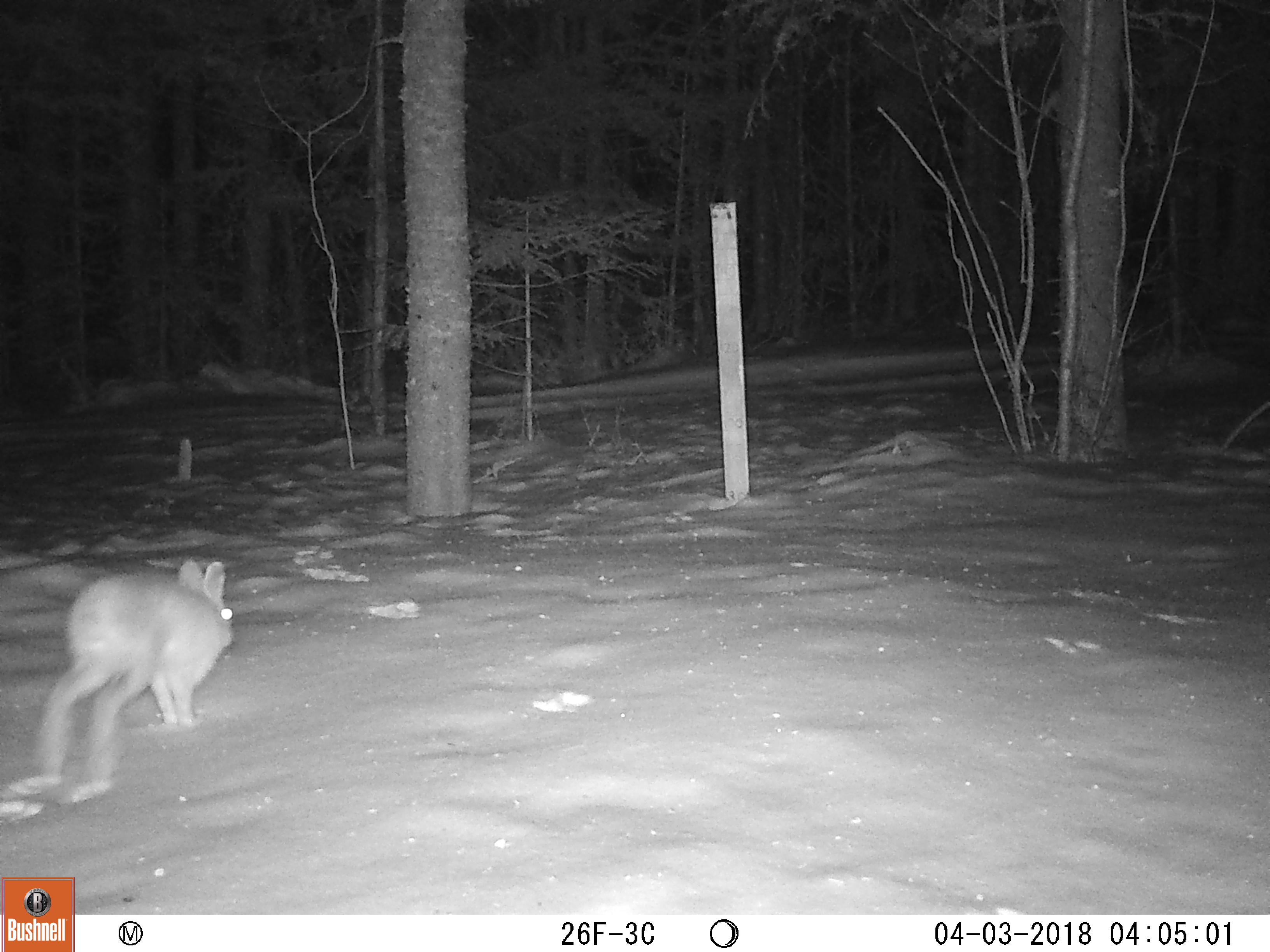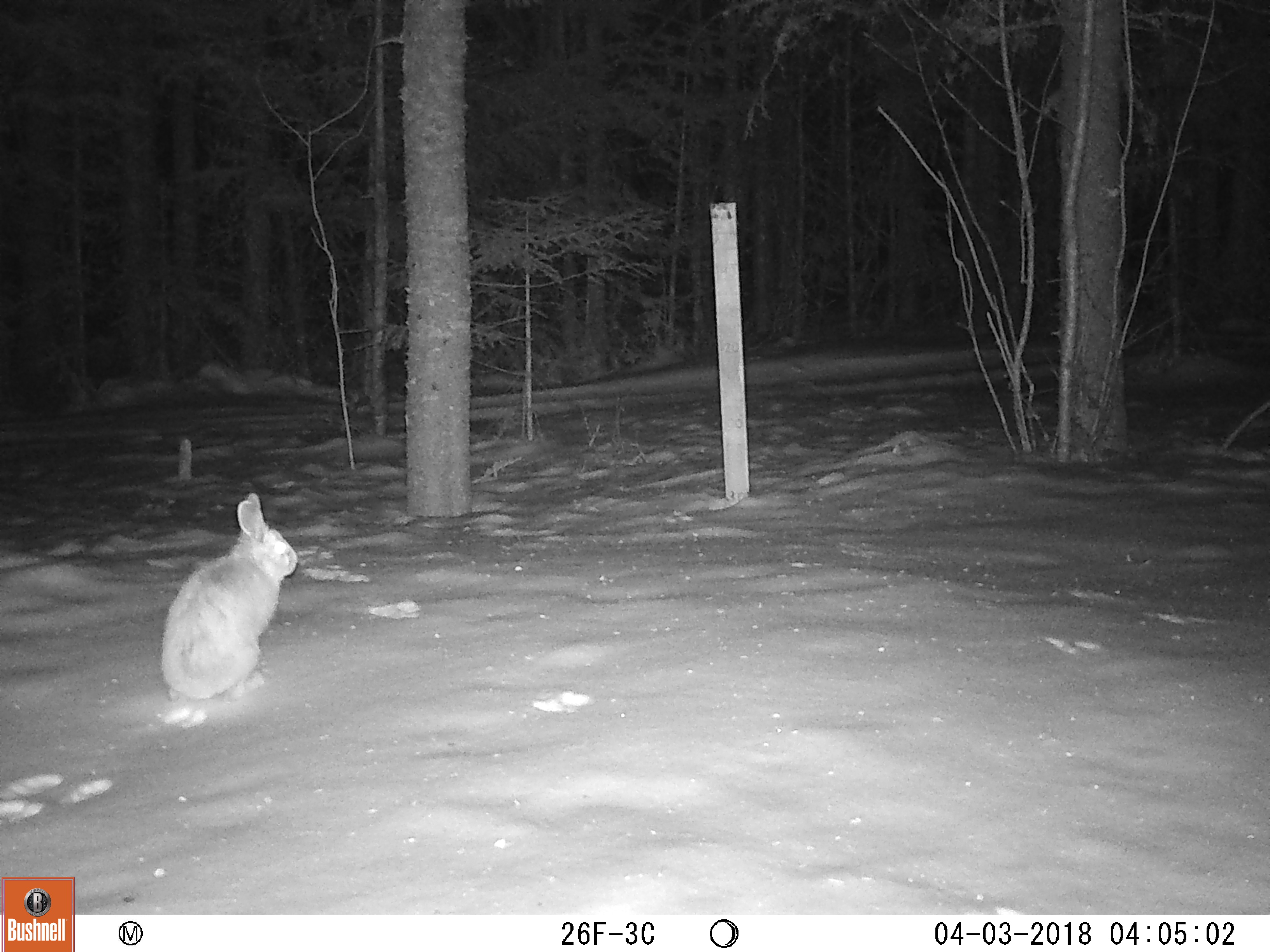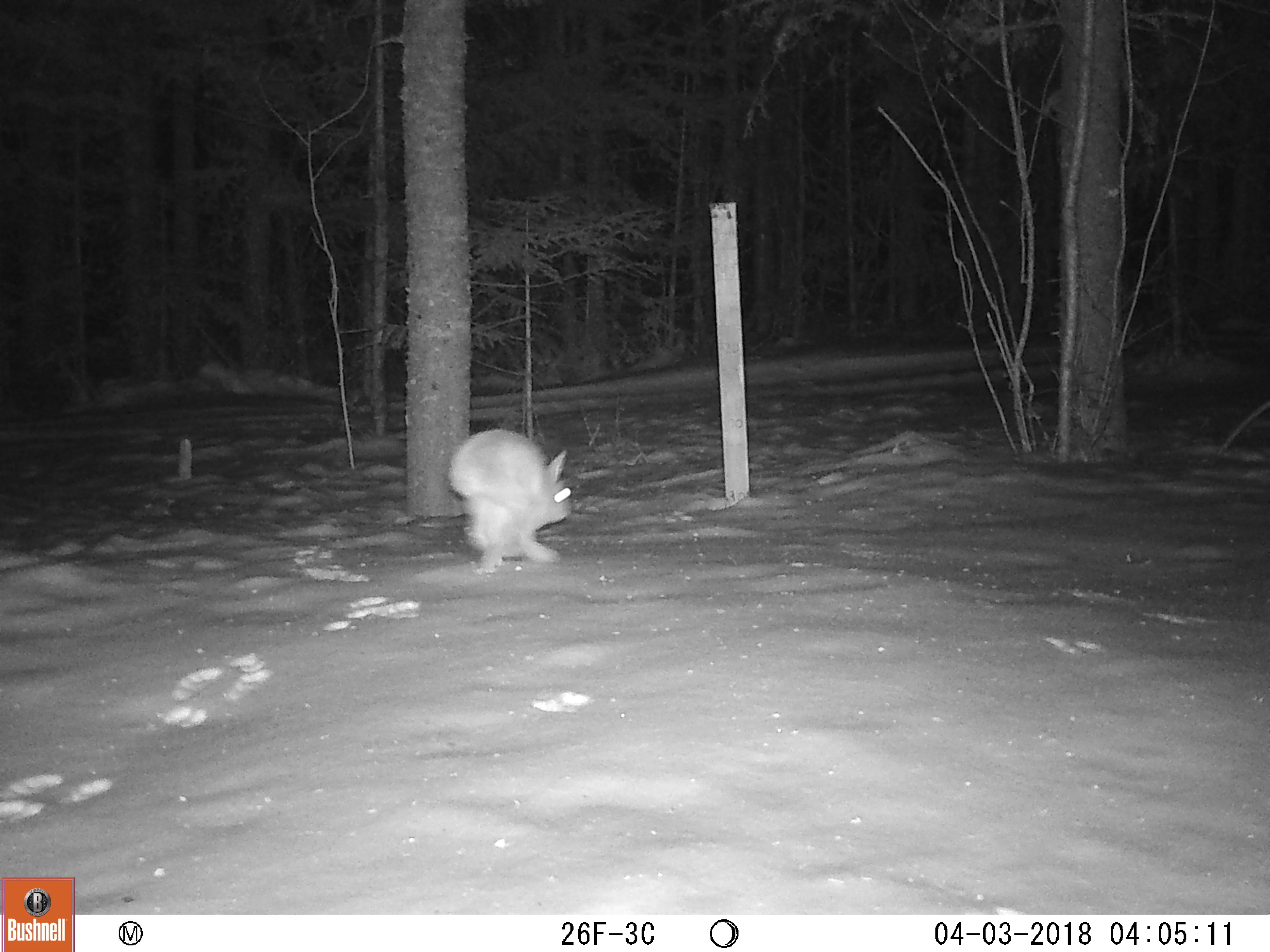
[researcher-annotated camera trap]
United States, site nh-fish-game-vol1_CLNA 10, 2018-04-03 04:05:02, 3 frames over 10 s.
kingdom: Animalia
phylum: Chordata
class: Mammalia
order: Lagomorpha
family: Leporidae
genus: Lepus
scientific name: Lepus americanus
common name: snowshoe hare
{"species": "snowshoe hare (Lepus americanus)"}